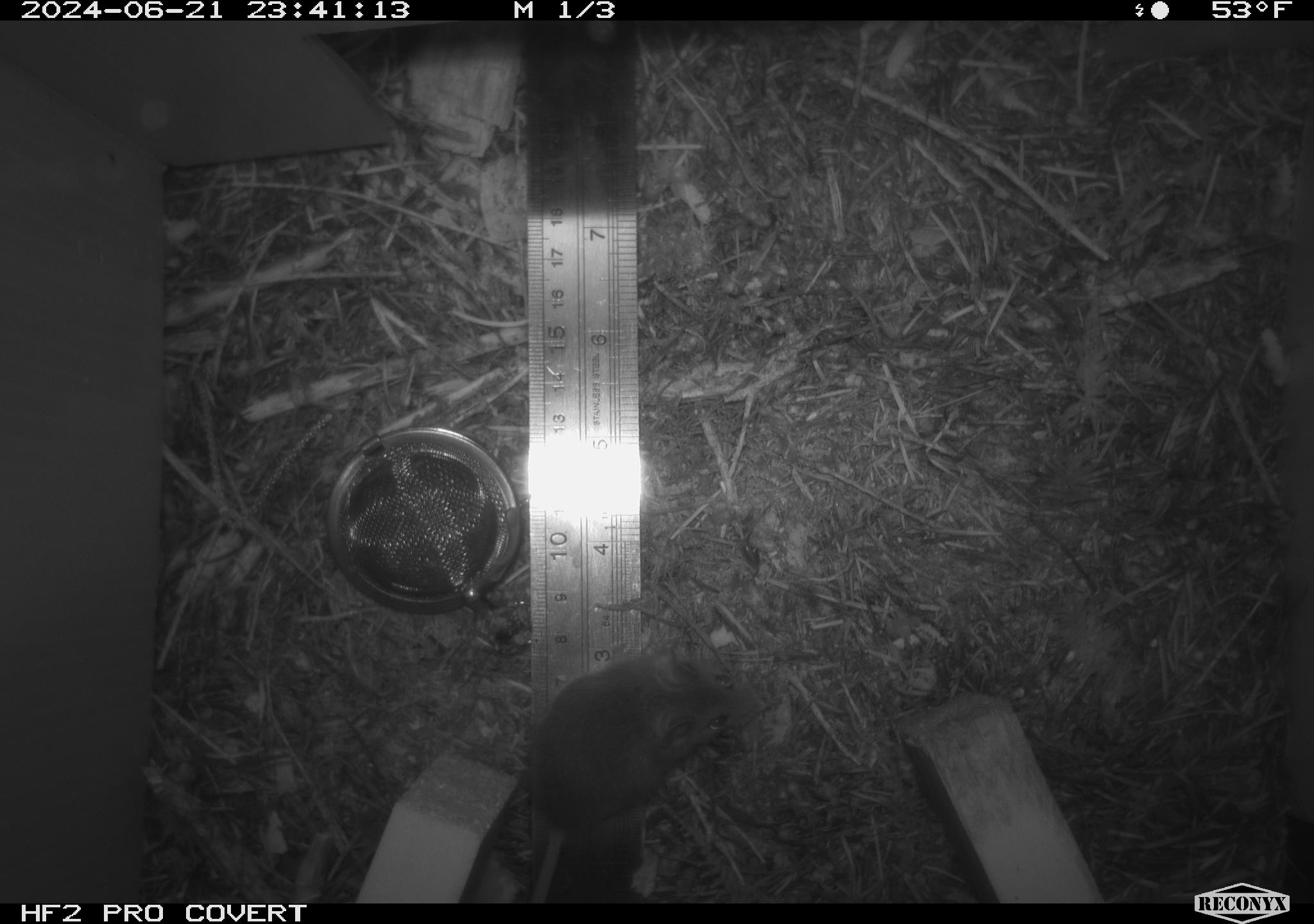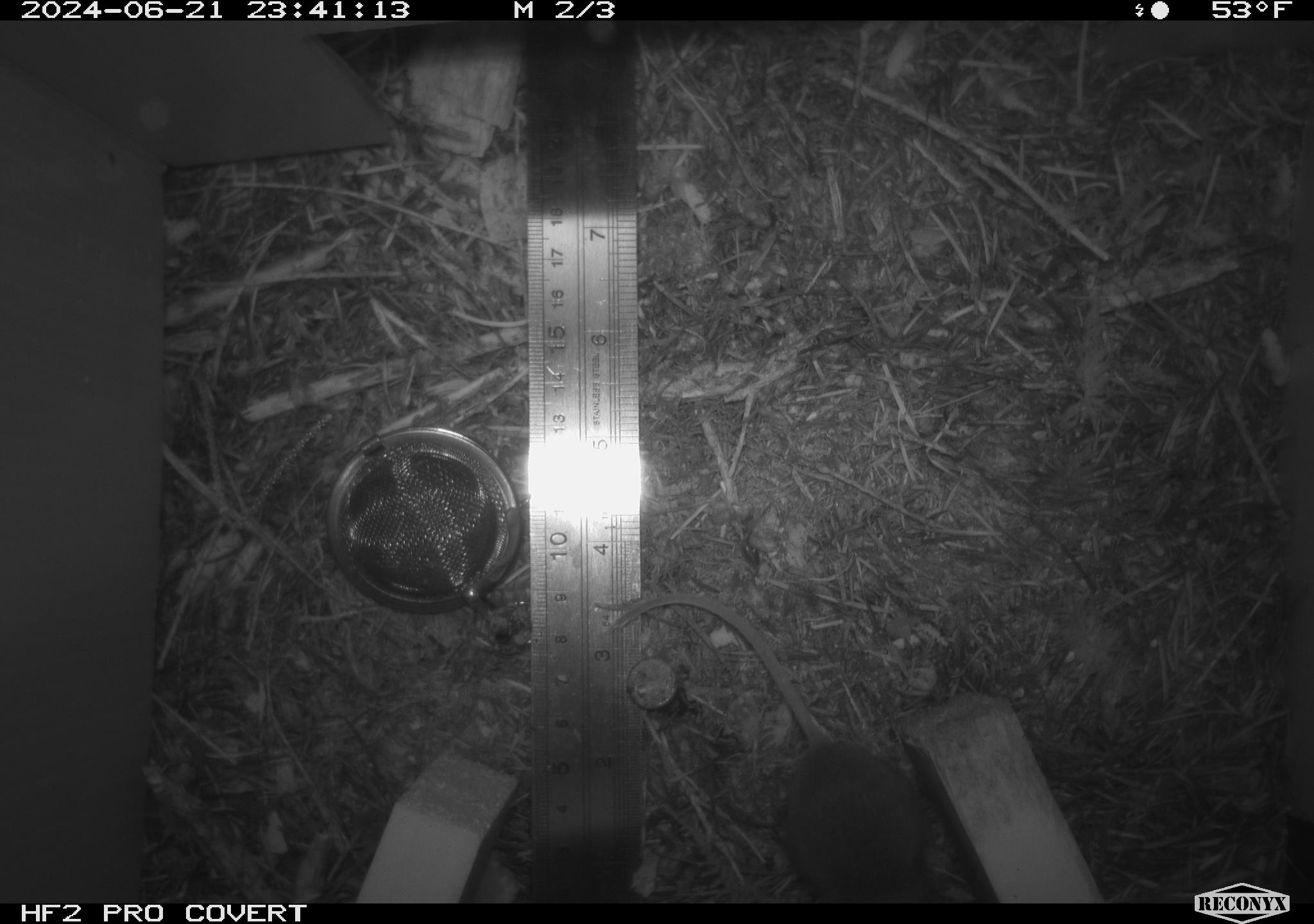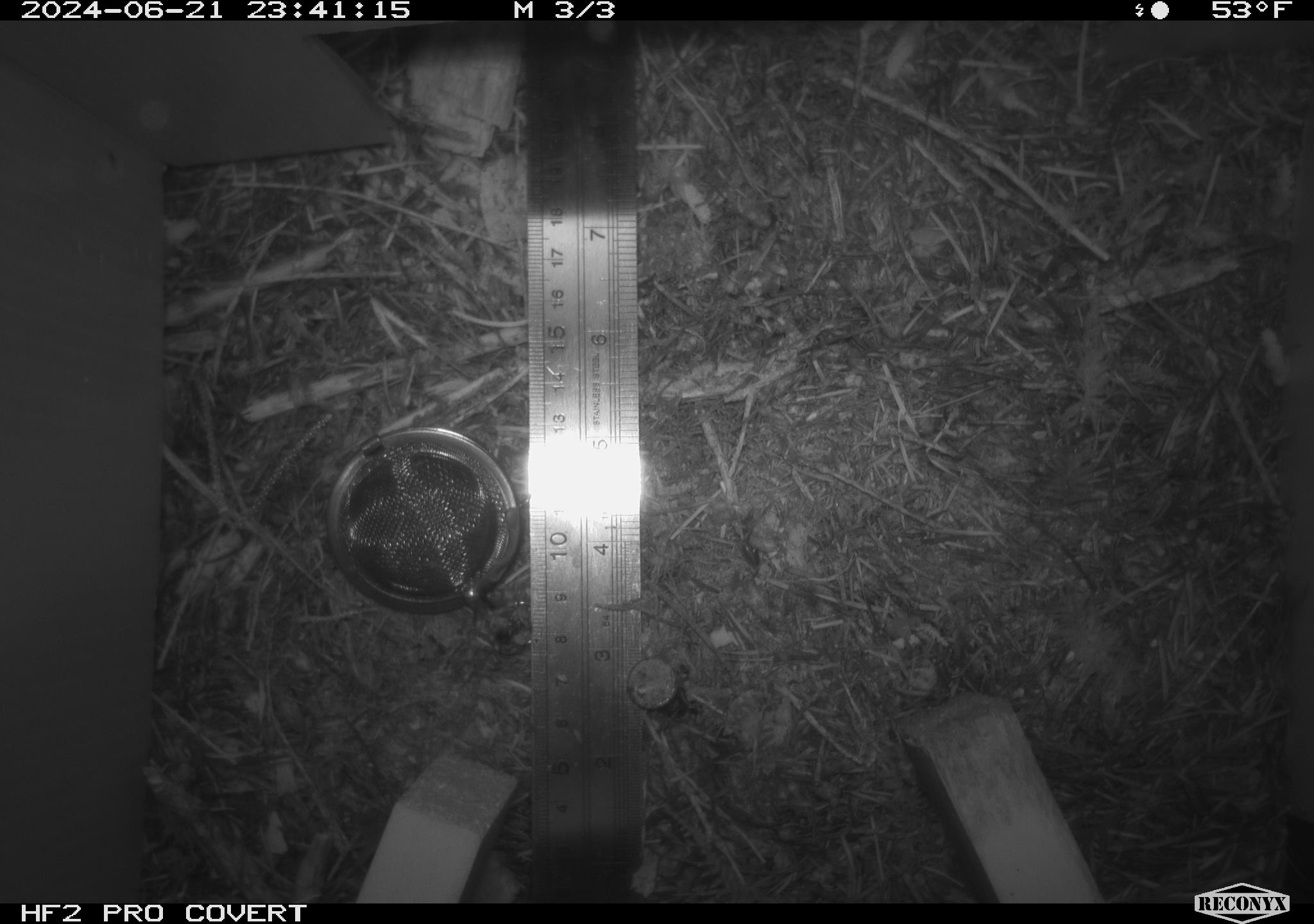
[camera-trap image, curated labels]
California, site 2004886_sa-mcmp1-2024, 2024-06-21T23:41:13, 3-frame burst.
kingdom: Animalia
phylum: Chordata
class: Mammalia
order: Rodentia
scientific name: Rodentia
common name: mouse species